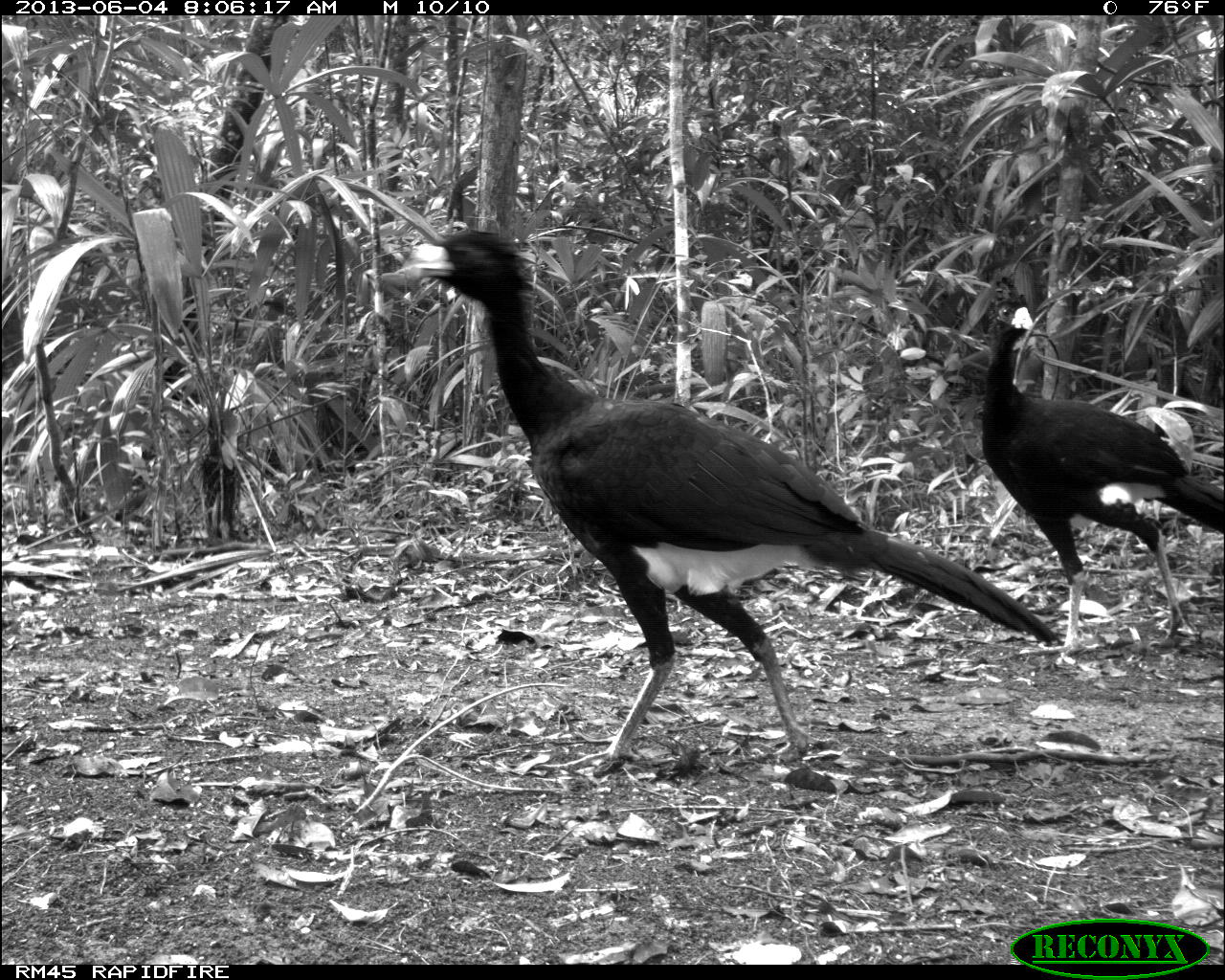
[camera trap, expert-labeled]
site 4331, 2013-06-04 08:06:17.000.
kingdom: Animalia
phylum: Chordata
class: Aves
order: Galliformes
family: Cracidae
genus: Crax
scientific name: Crax rubra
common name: great curassow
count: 6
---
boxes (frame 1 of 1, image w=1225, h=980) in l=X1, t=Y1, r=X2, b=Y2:
crax rubra: l=380, t=225, r=1063, b=777; l=979, t=293, r=1225, b=665